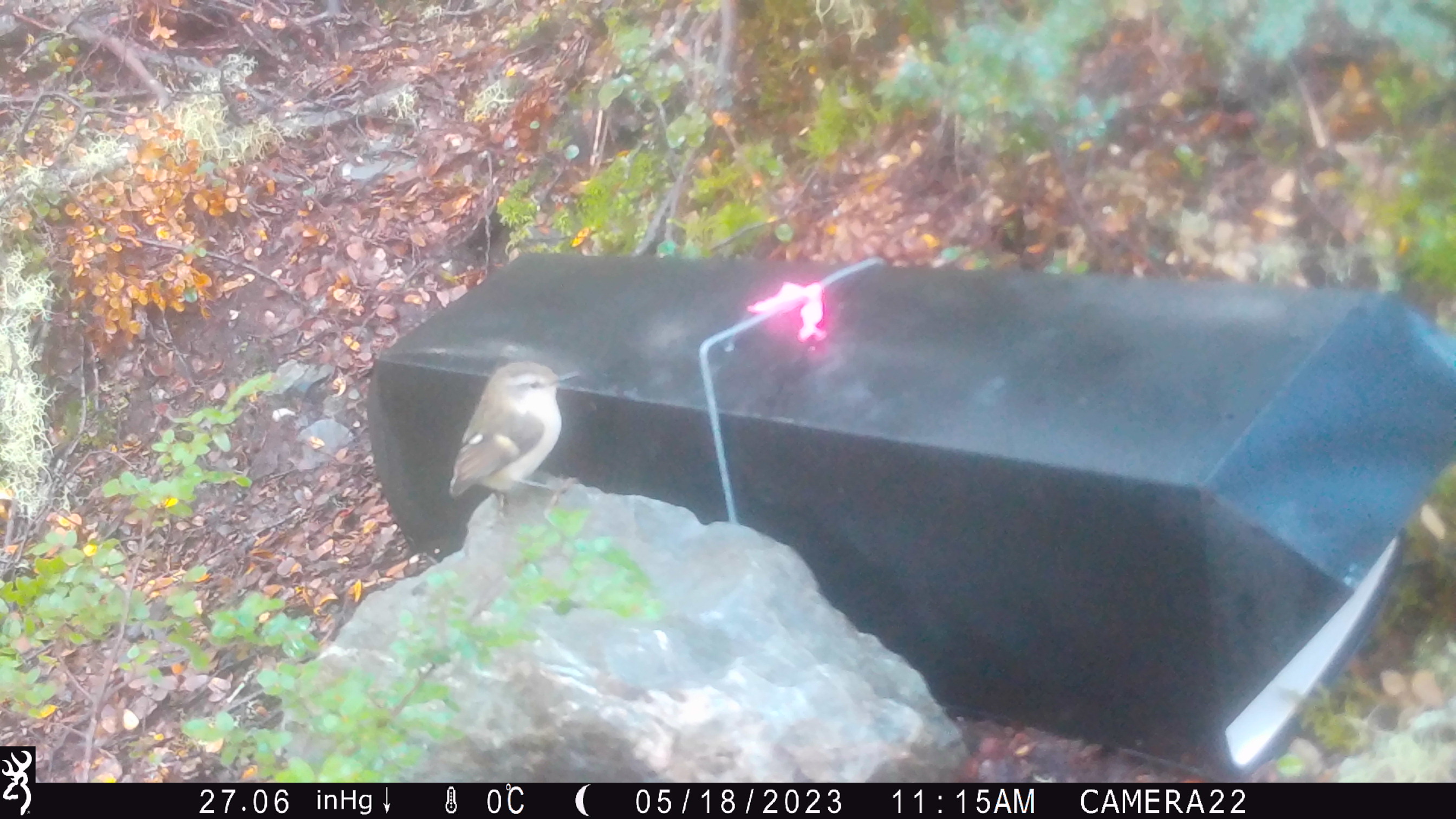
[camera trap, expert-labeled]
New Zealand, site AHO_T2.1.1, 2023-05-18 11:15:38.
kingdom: Animalia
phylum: Chordata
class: Aves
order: Passeriformes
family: Acanthisittidae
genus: Acanthisitta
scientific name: Acanthisitta chloris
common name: rifleman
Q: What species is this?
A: Rifleman (Acanthisitta chloris).